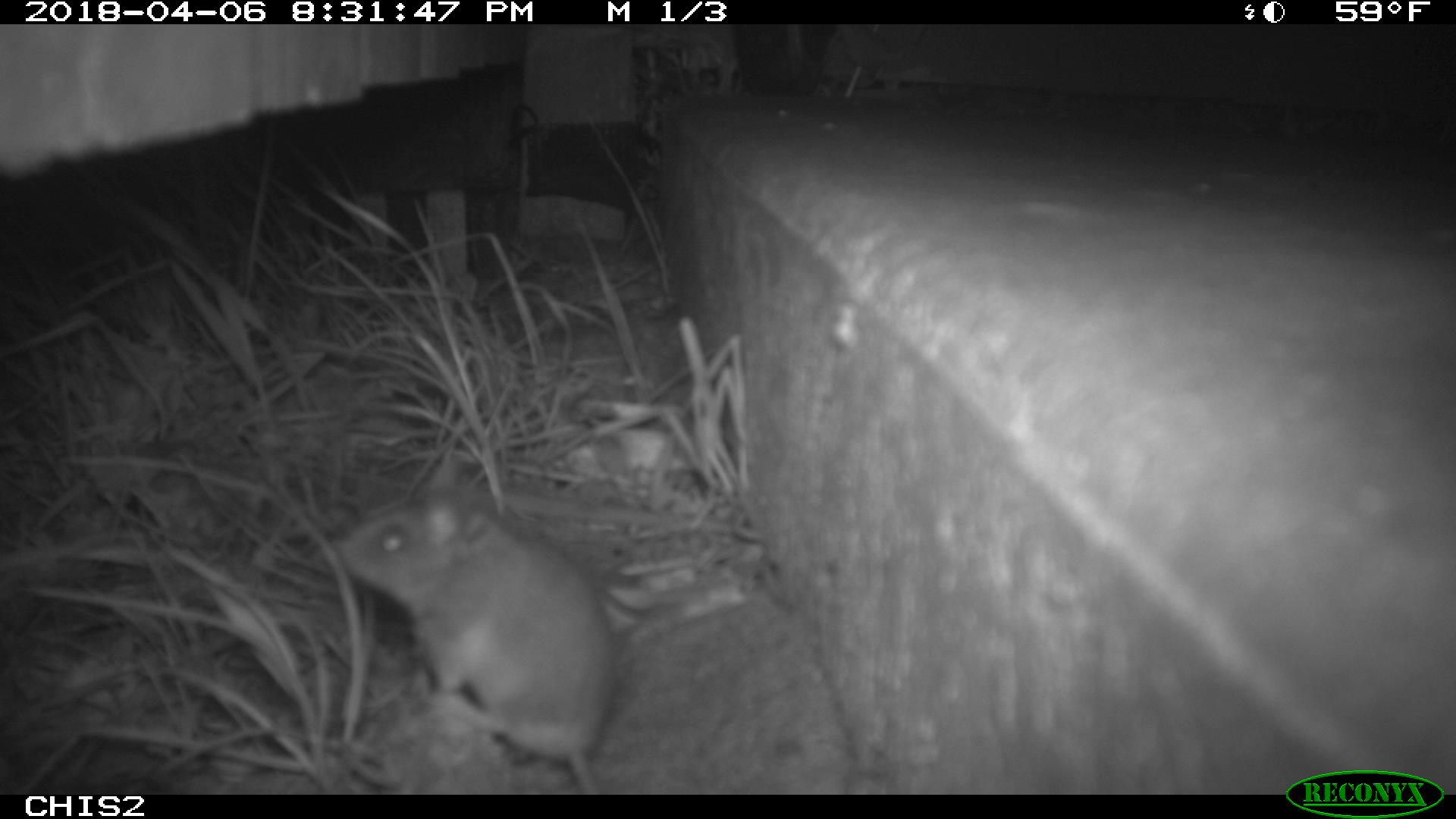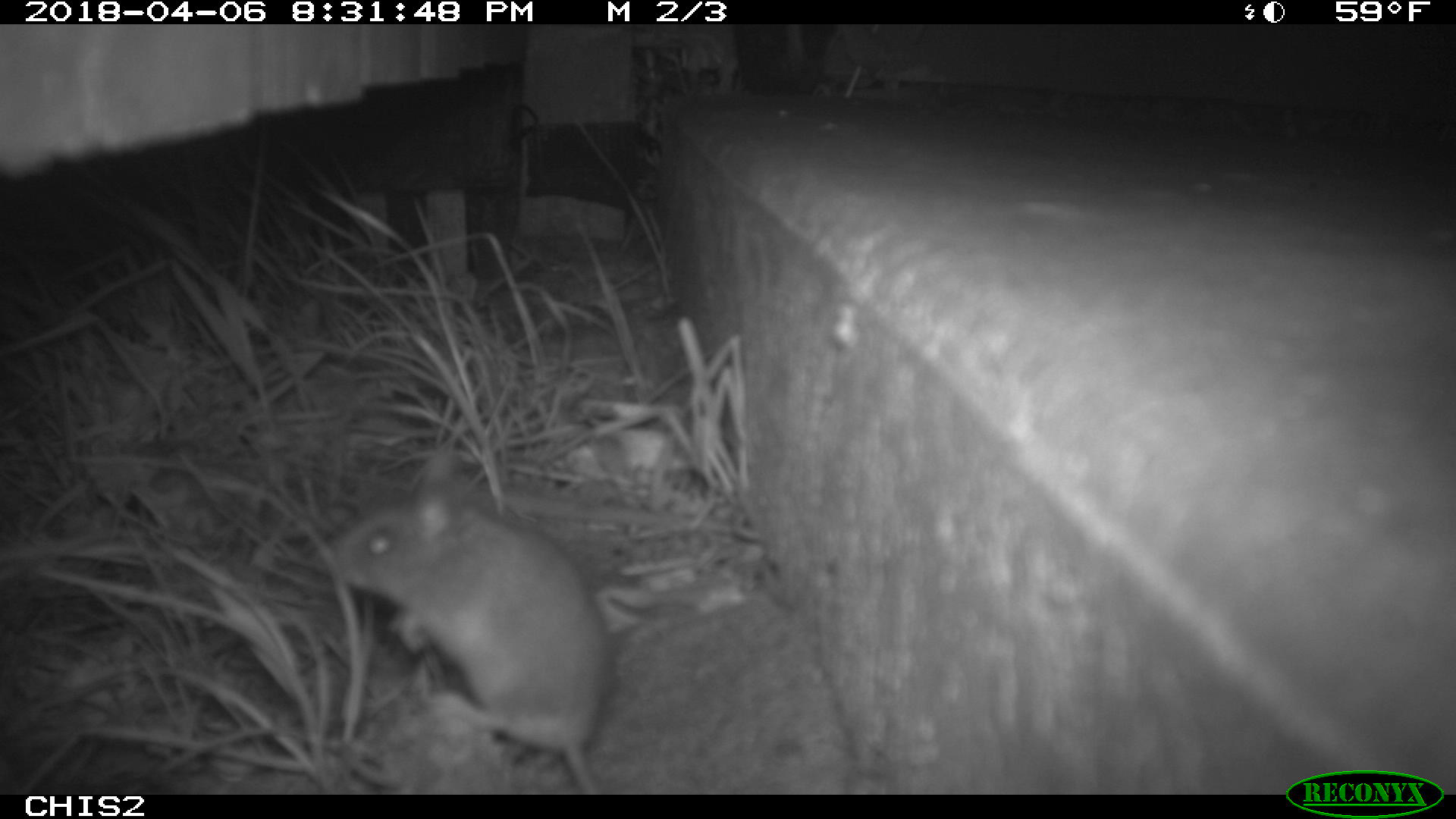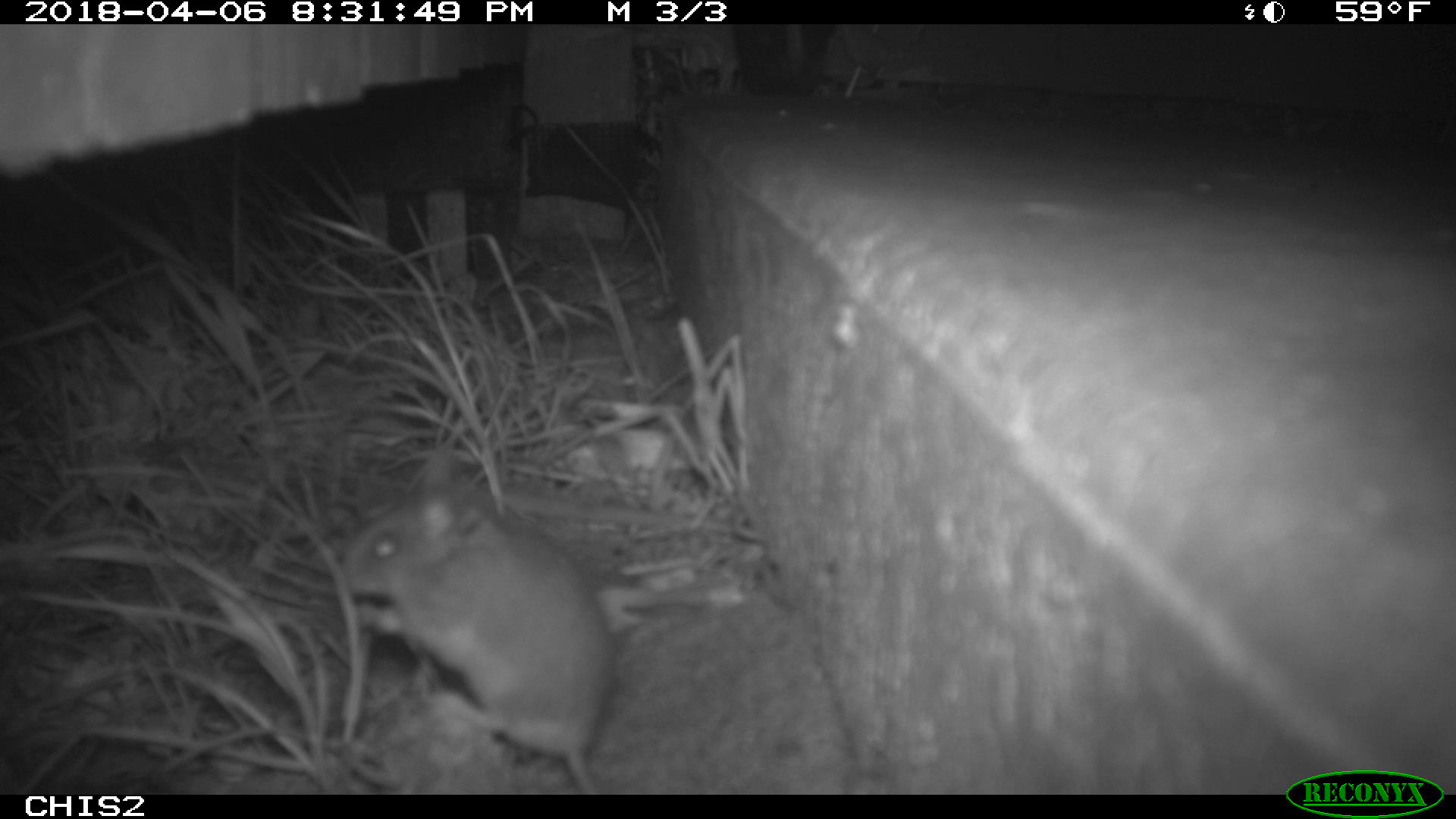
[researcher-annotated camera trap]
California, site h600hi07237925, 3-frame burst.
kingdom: Animalia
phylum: Chordata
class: Mammalia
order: Rodentia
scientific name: Rodentia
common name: rodent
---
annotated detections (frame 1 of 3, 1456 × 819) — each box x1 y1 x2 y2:
rodent: 338 457 618 794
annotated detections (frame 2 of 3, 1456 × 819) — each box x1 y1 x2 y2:
rodent: 315 451 614 793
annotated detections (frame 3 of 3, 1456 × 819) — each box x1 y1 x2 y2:
rodent: 337 446 621 792